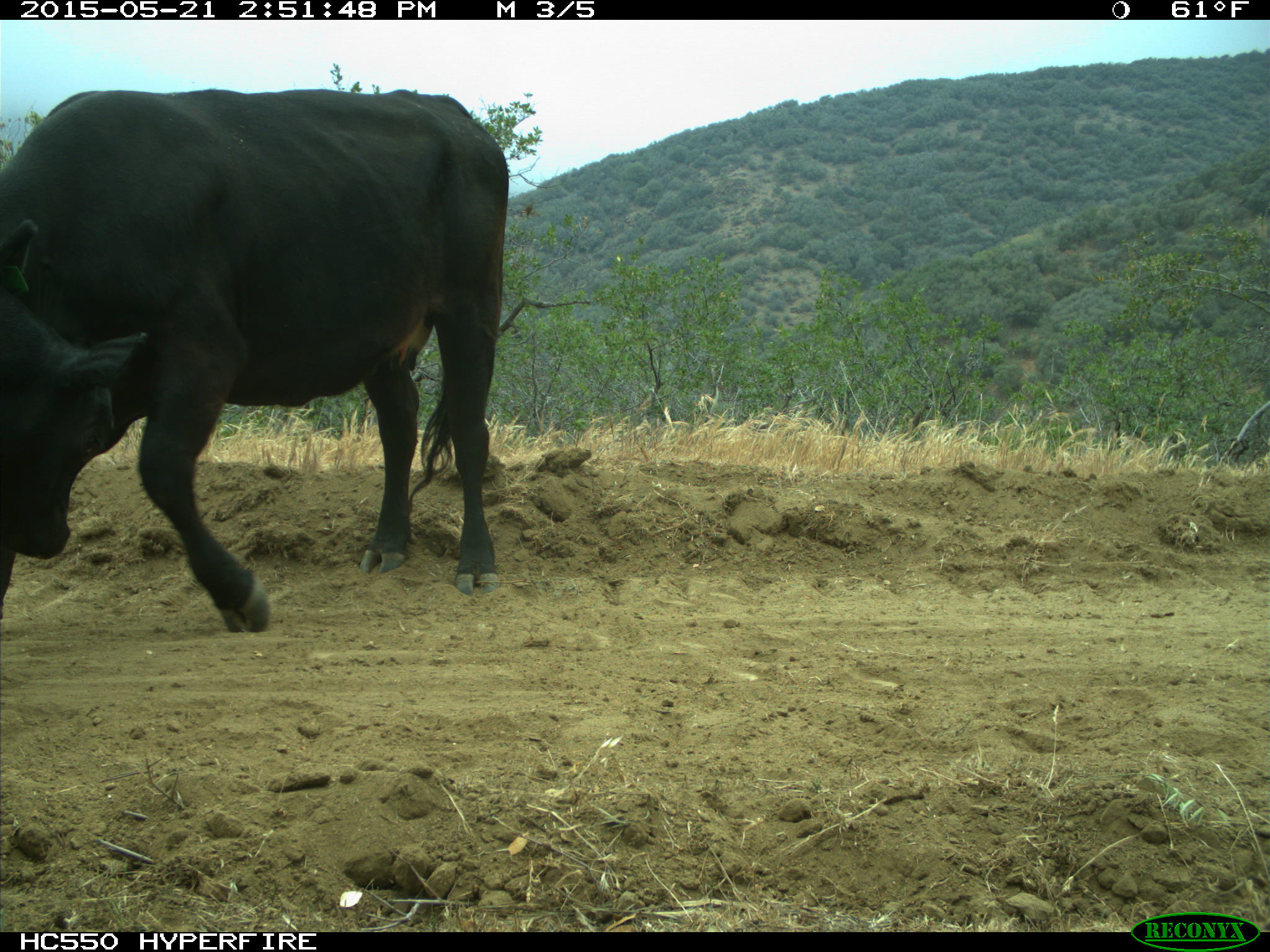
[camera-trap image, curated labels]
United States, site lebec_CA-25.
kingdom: Animalia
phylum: Chordata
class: Mammalia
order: Artiodactyla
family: Bovidae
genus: Bos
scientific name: Bos taurus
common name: domestic cow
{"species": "Bos taurus (domestic cow)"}